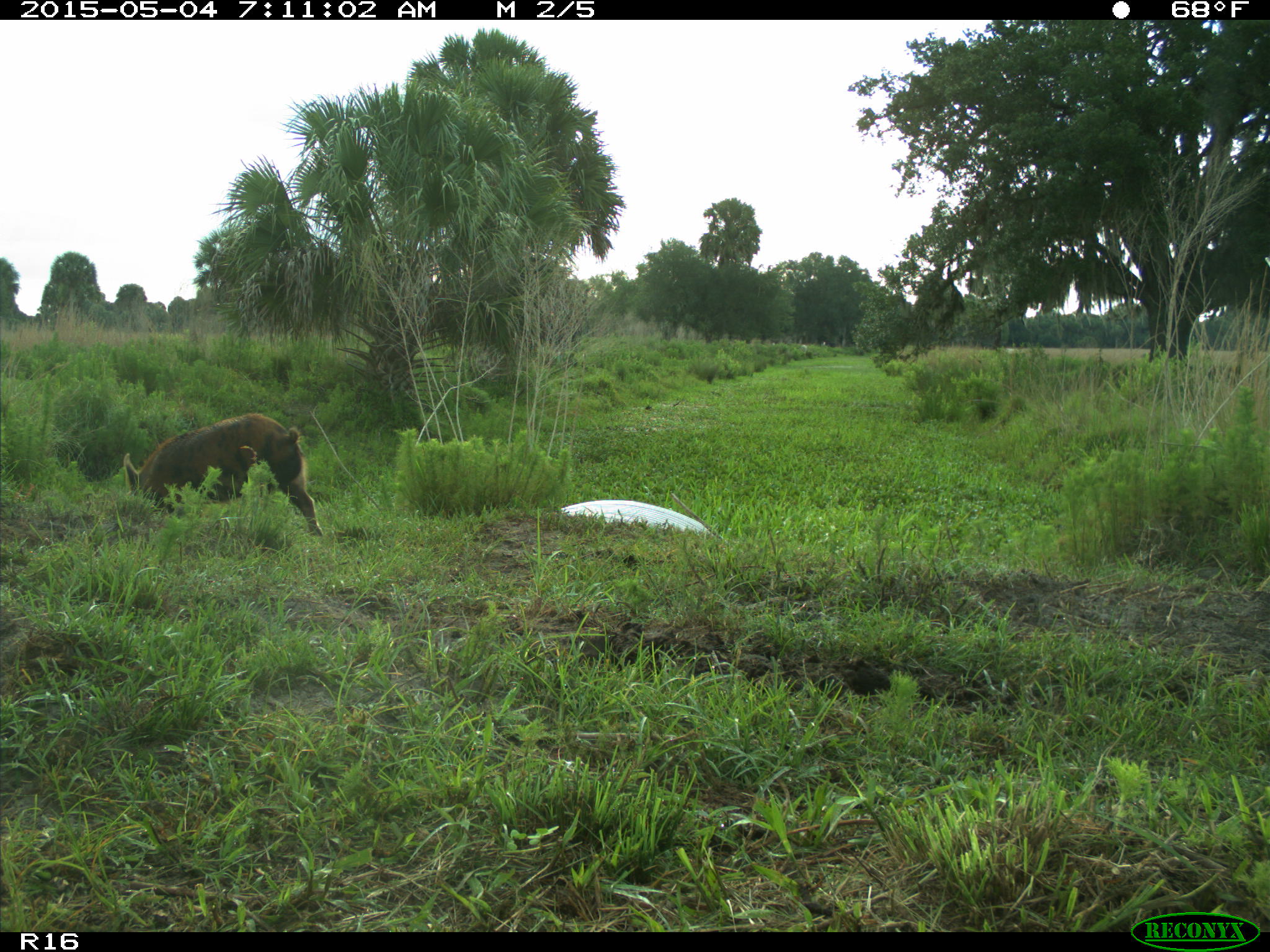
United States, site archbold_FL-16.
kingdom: Animalia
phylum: Chordata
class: Mammalia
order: Artiodactyla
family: Suidae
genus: Sus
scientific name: Sus scrofa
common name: wild boar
Sus scrofa (wild boar).